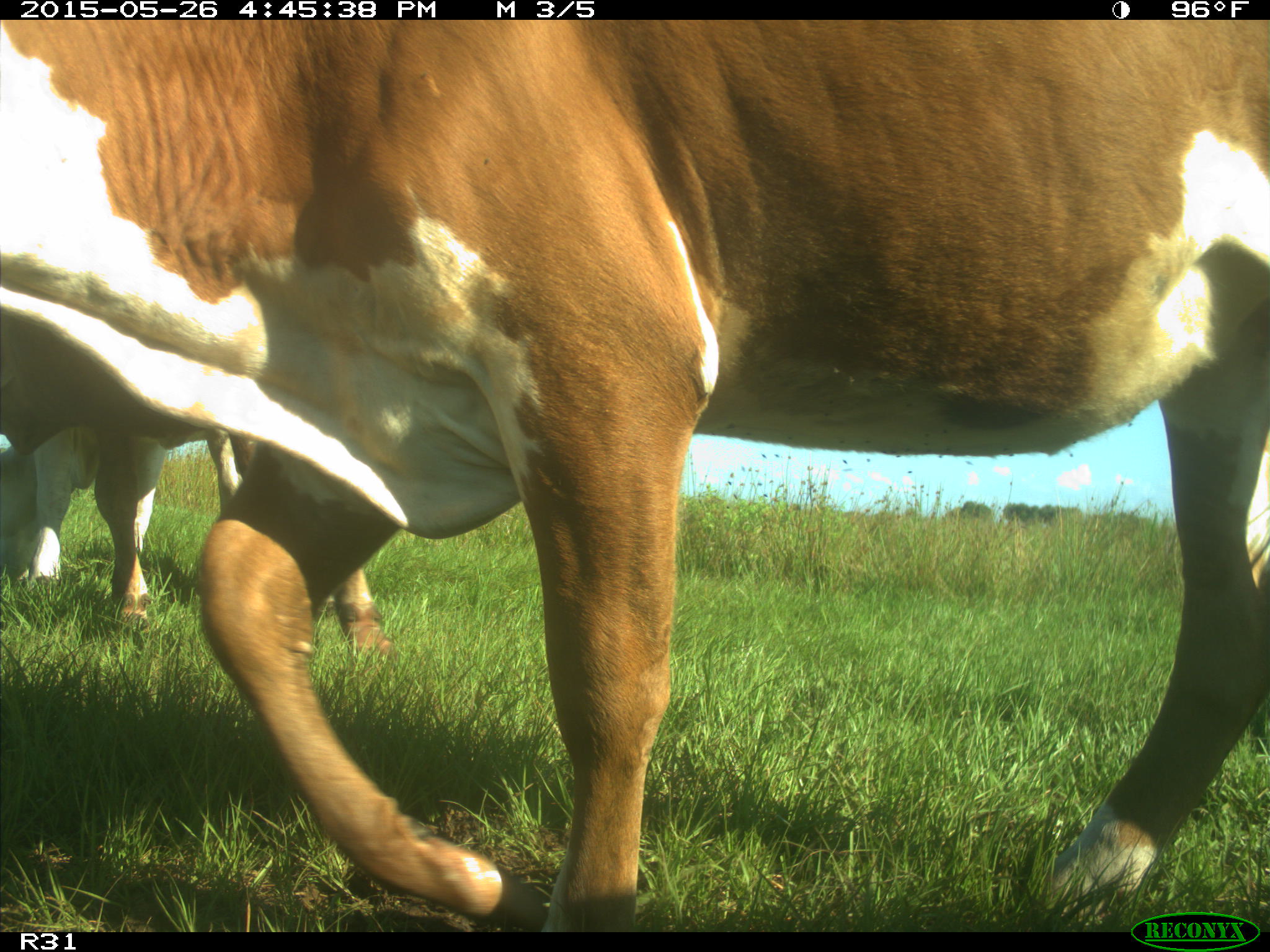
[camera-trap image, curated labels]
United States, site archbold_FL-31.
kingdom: Animalia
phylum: Chordata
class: Mammalia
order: Artiodactyla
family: Bovidae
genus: Bos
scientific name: Bos taurus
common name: domestic cow